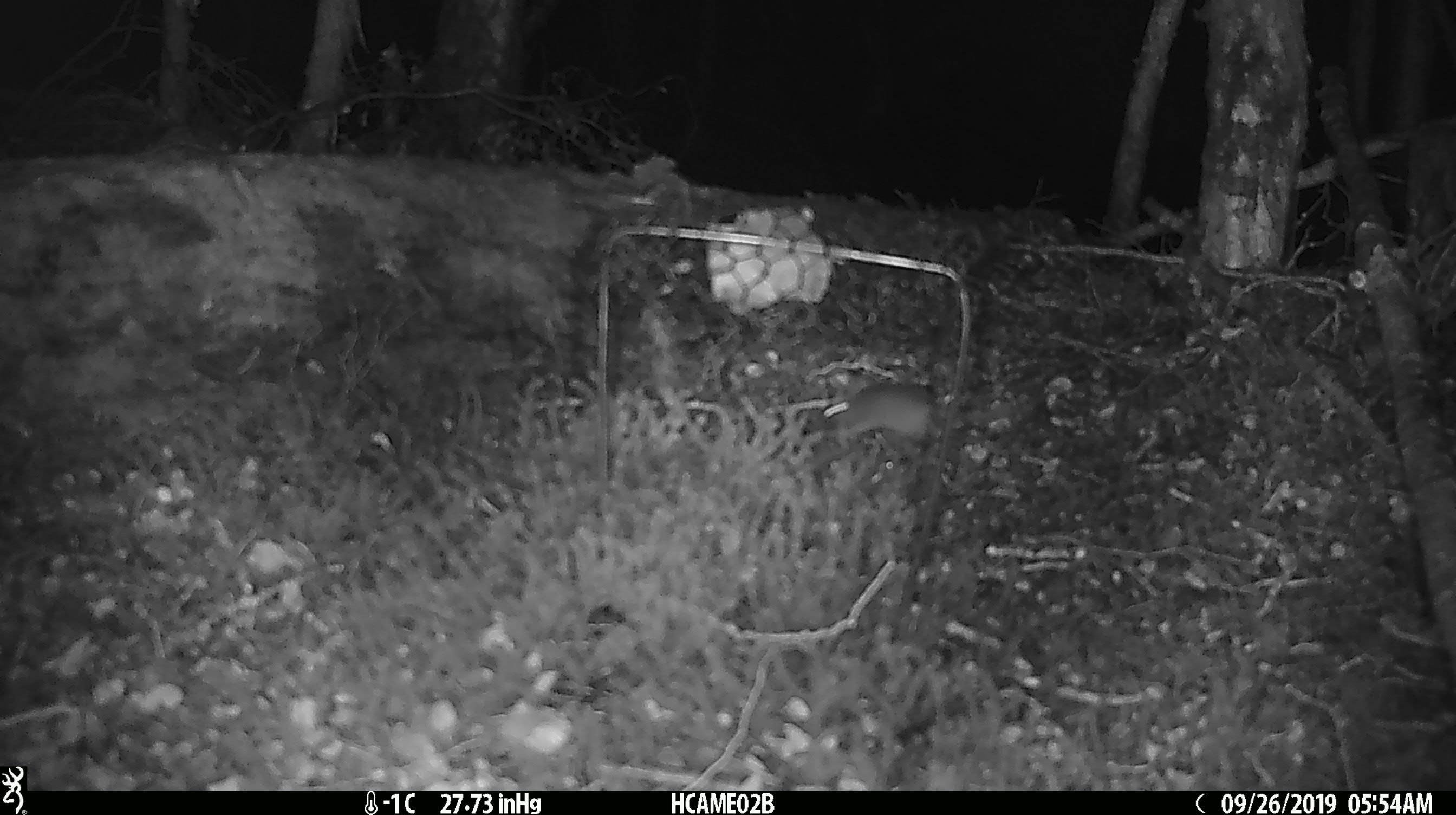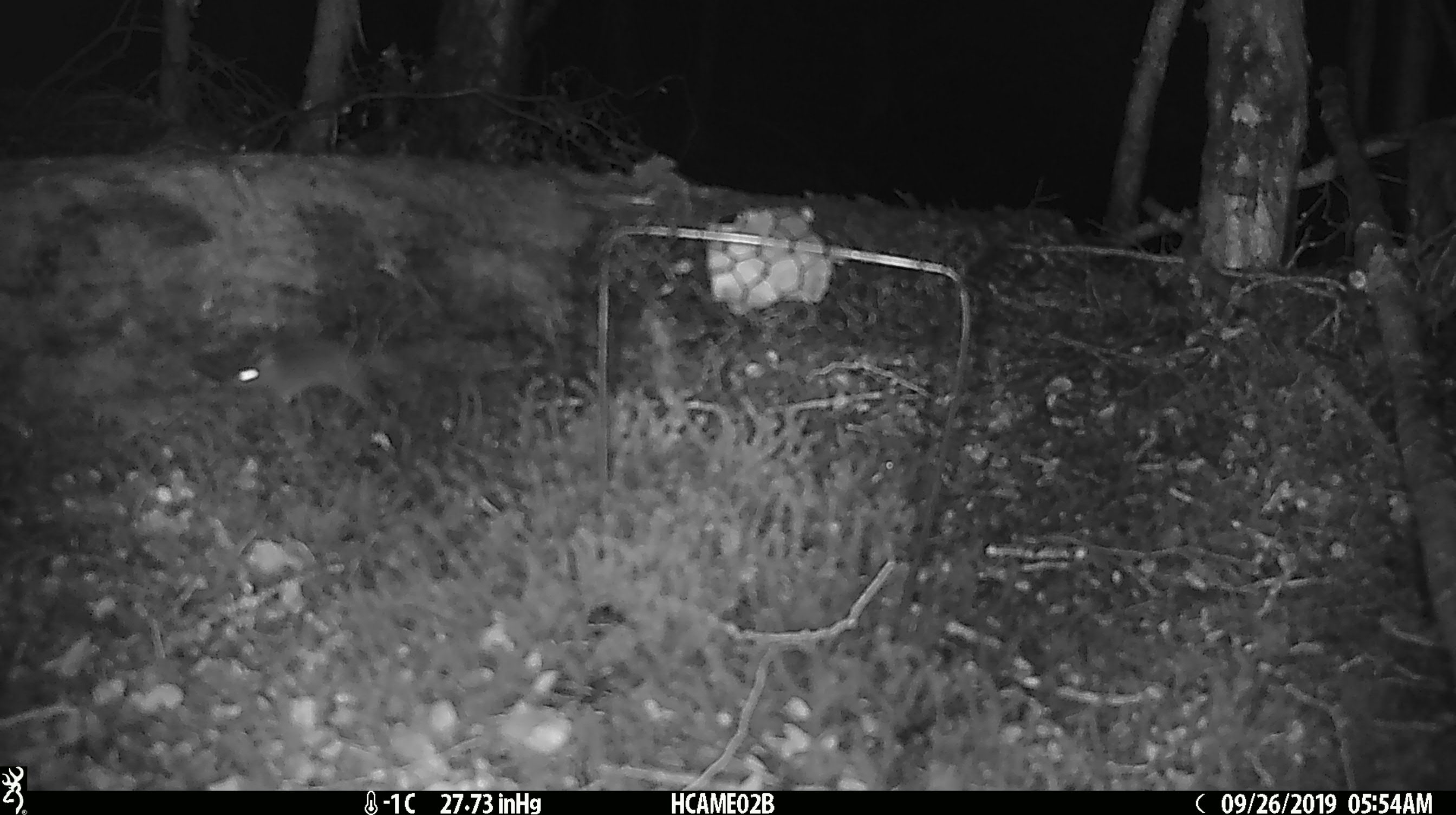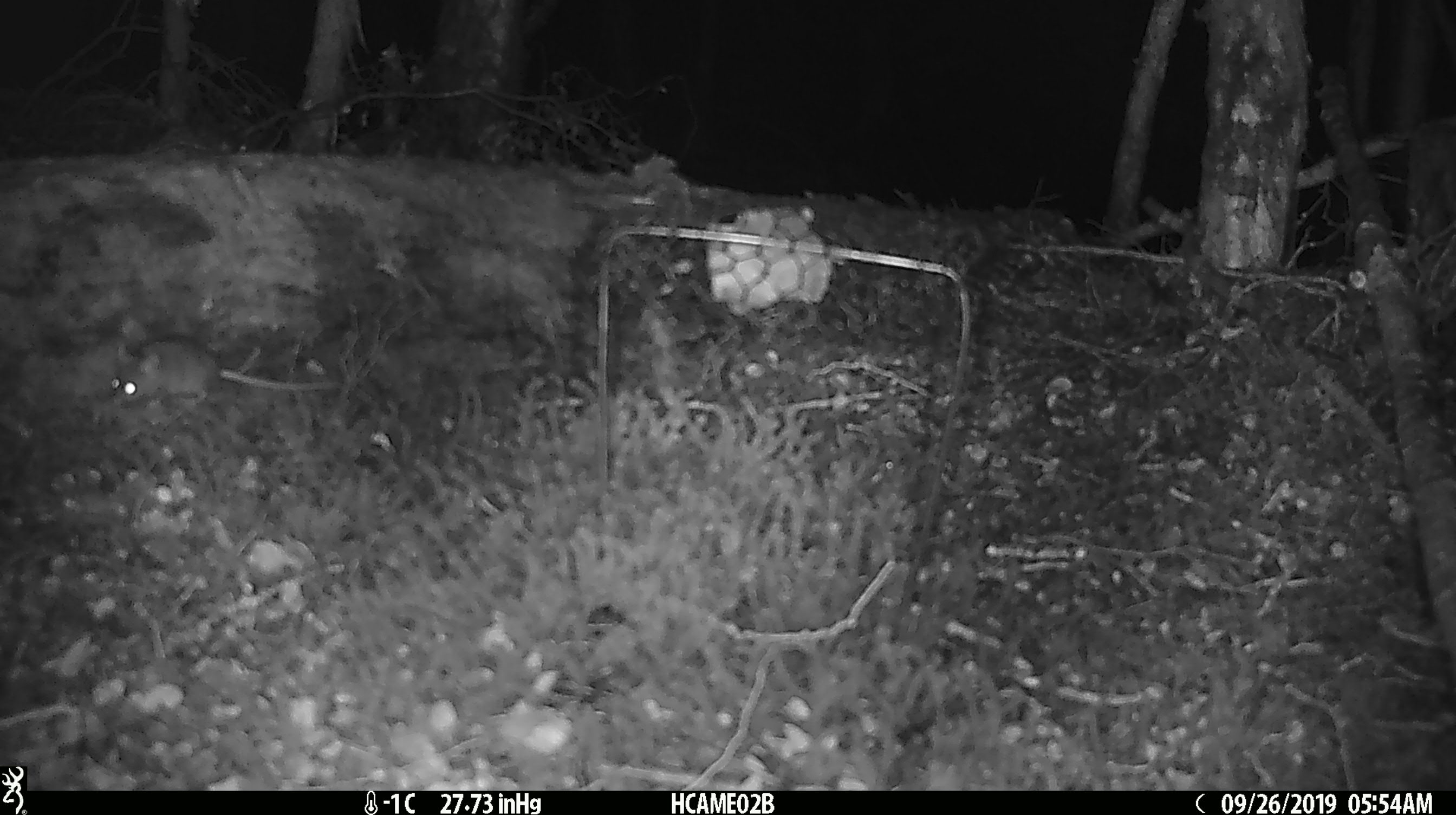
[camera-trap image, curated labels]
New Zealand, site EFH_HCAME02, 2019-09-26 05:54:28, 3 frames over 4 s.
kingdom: Animalia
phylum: Chordata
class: Mammalia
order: Rodentia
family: Muridae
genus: Mus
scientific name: Mus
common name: mouse